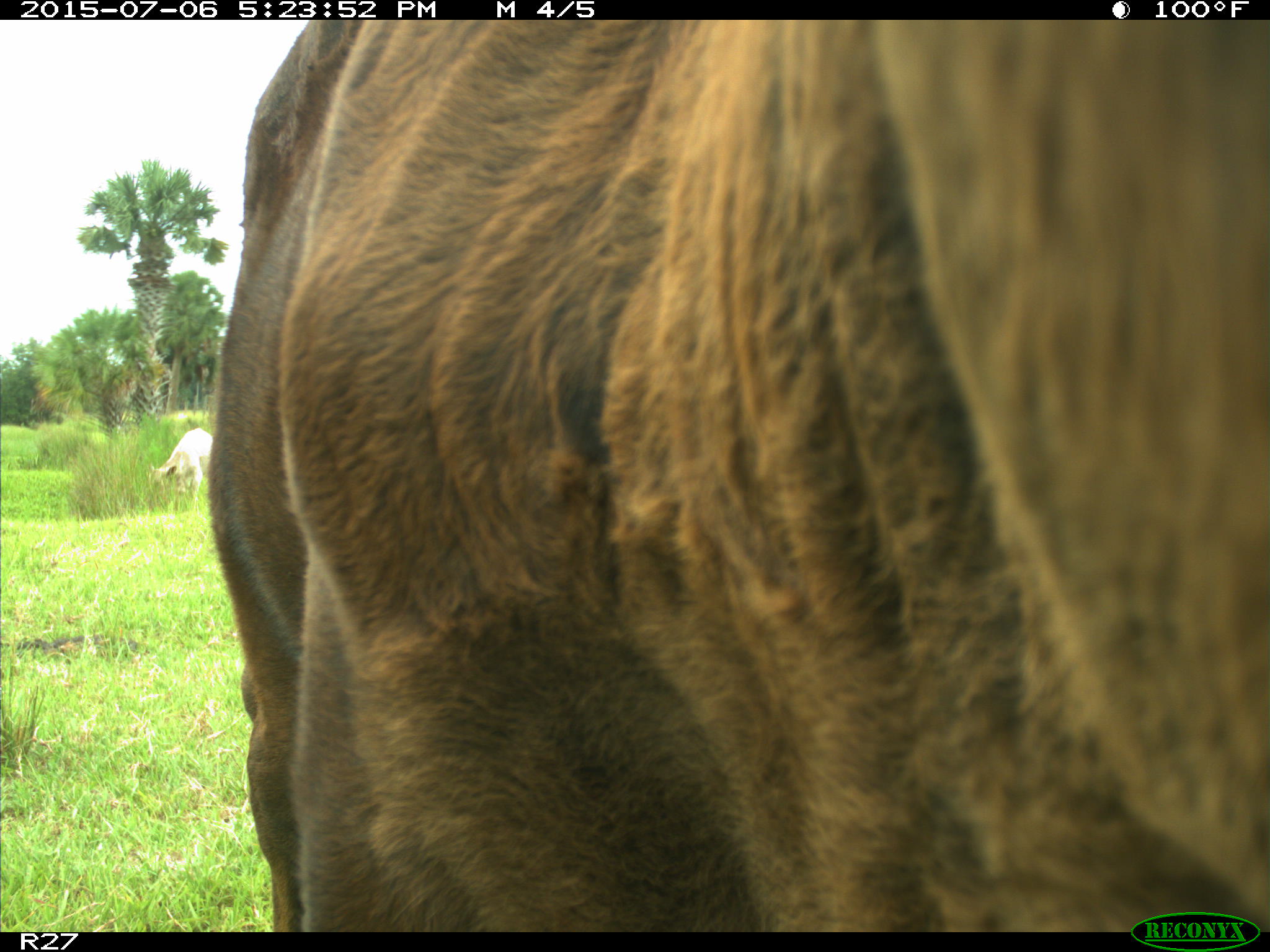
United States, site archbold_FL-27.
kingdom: Animalia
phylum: Chordata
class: Mammalia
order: Artiodactyla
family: Bovidae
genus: Bos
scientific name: Bos taurus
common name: domestic cow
Bos taurus (domestic cow).